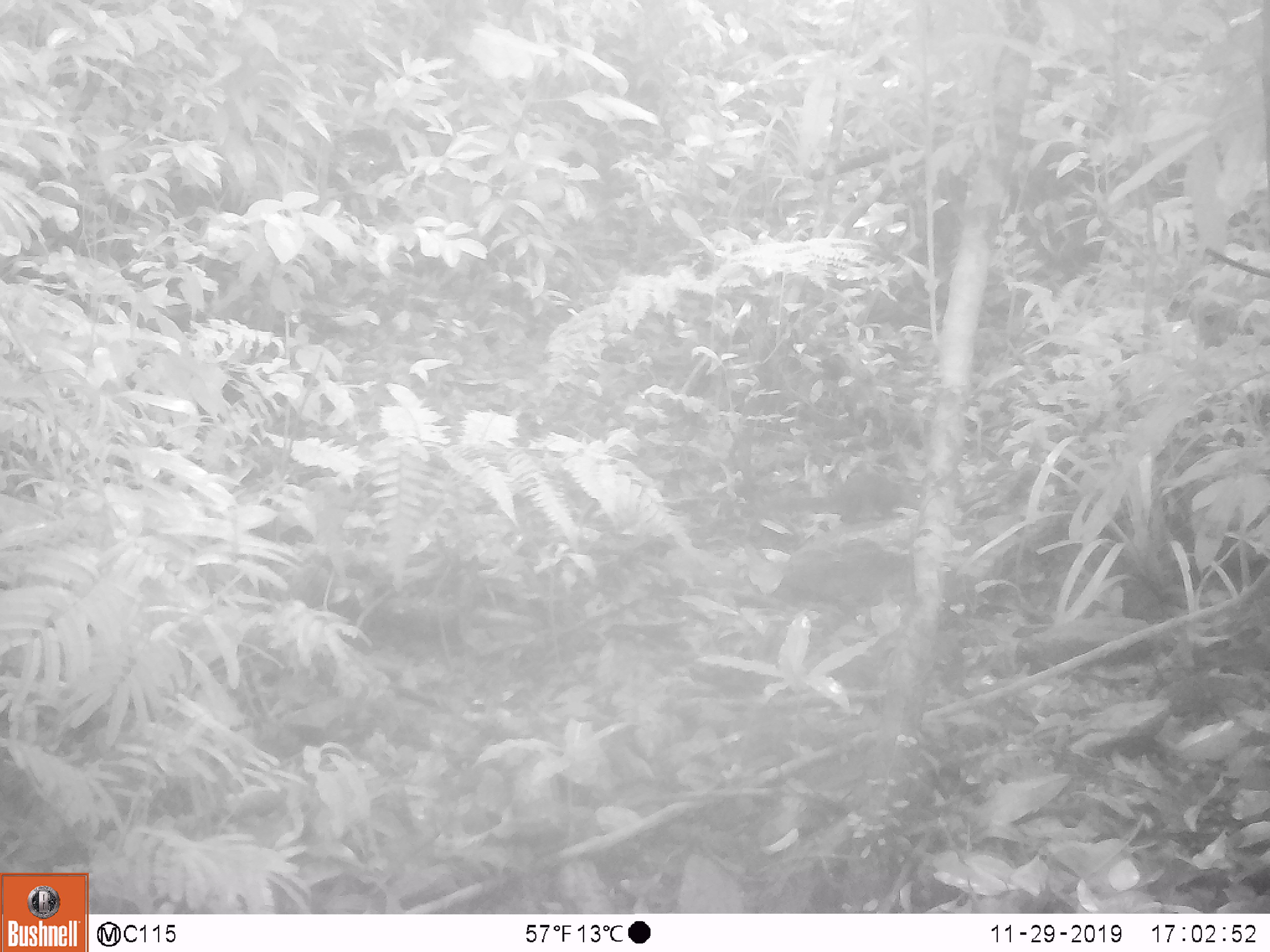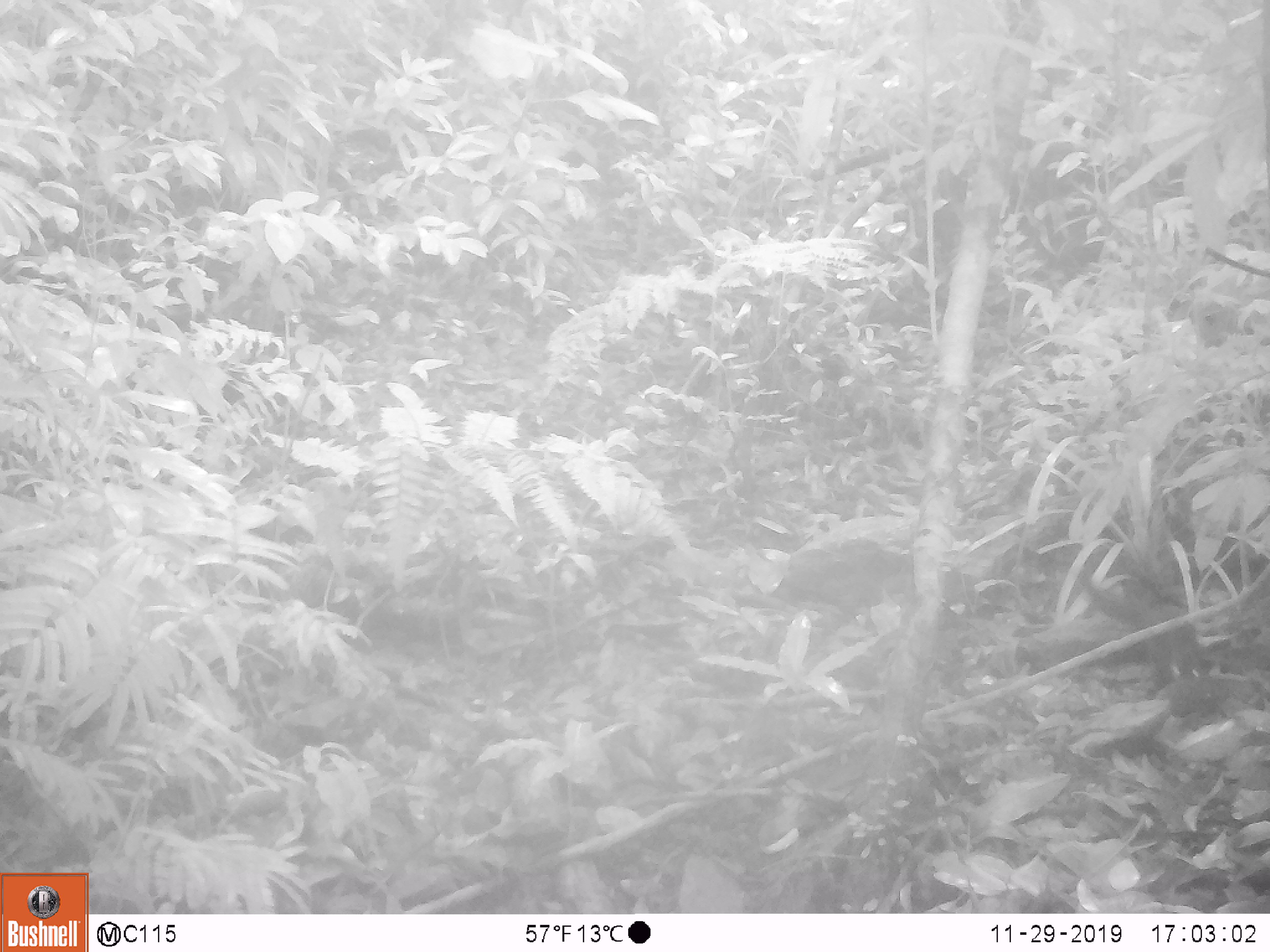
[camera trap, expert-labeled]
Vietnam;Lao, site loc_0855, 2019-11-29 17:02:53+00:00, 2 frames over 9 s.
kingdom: Animalia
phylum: Chordata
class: Mammalia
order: Scandentia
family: Tupaiidae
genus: Tupaia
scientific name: Tupaia belangeri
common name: northern treeshrew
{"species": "northern treeshrew (Tupaia belangeri)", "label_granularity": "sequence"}